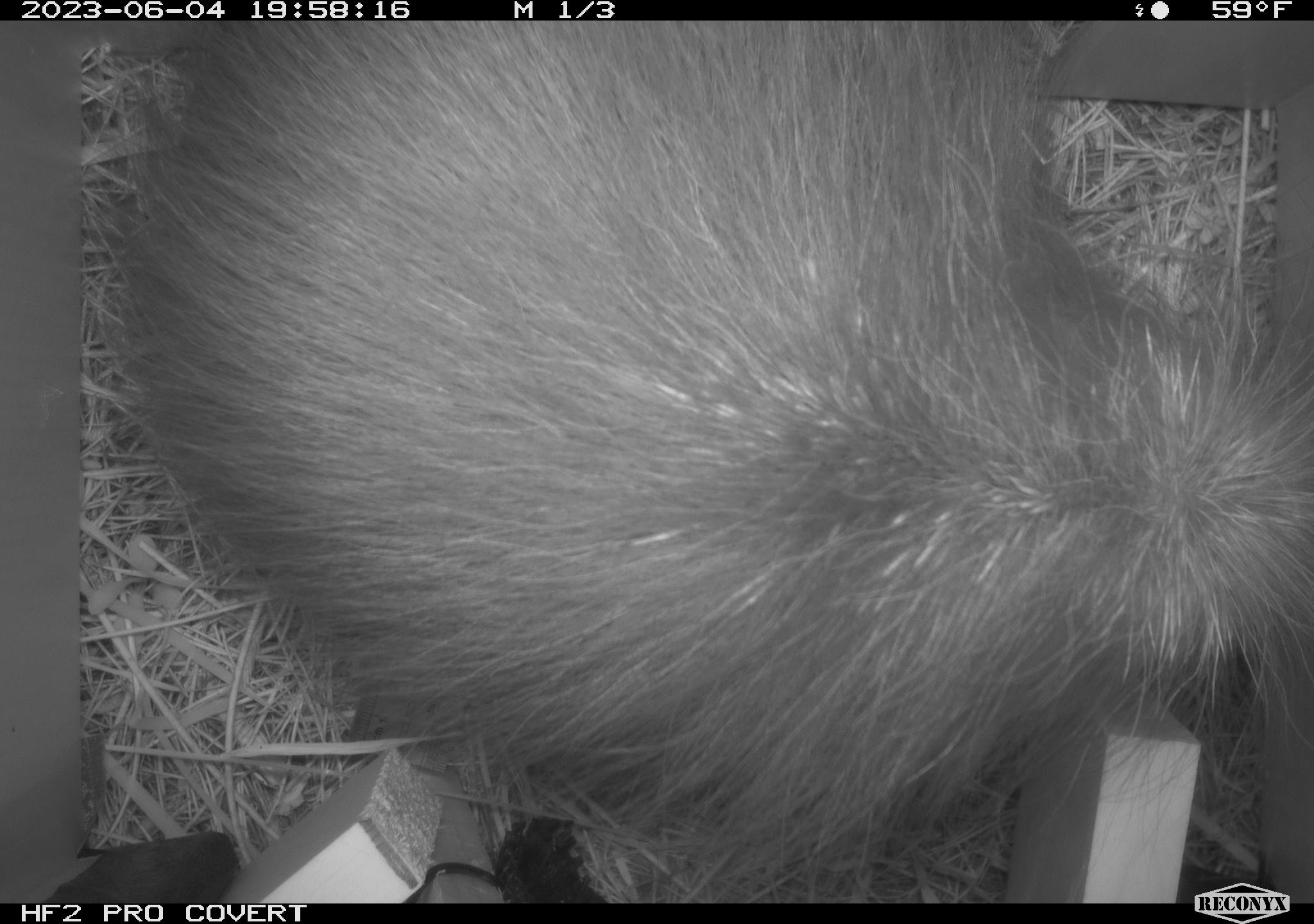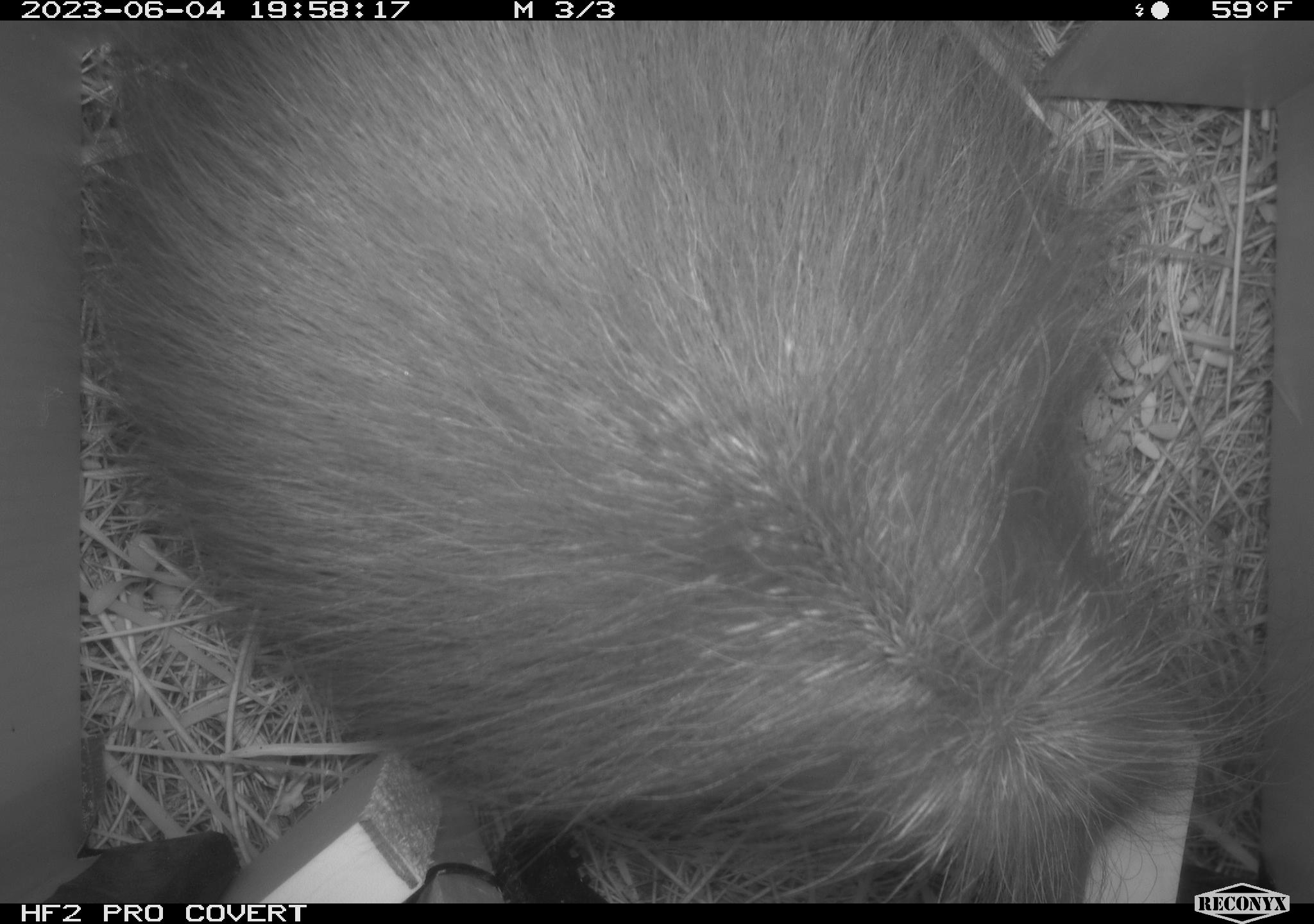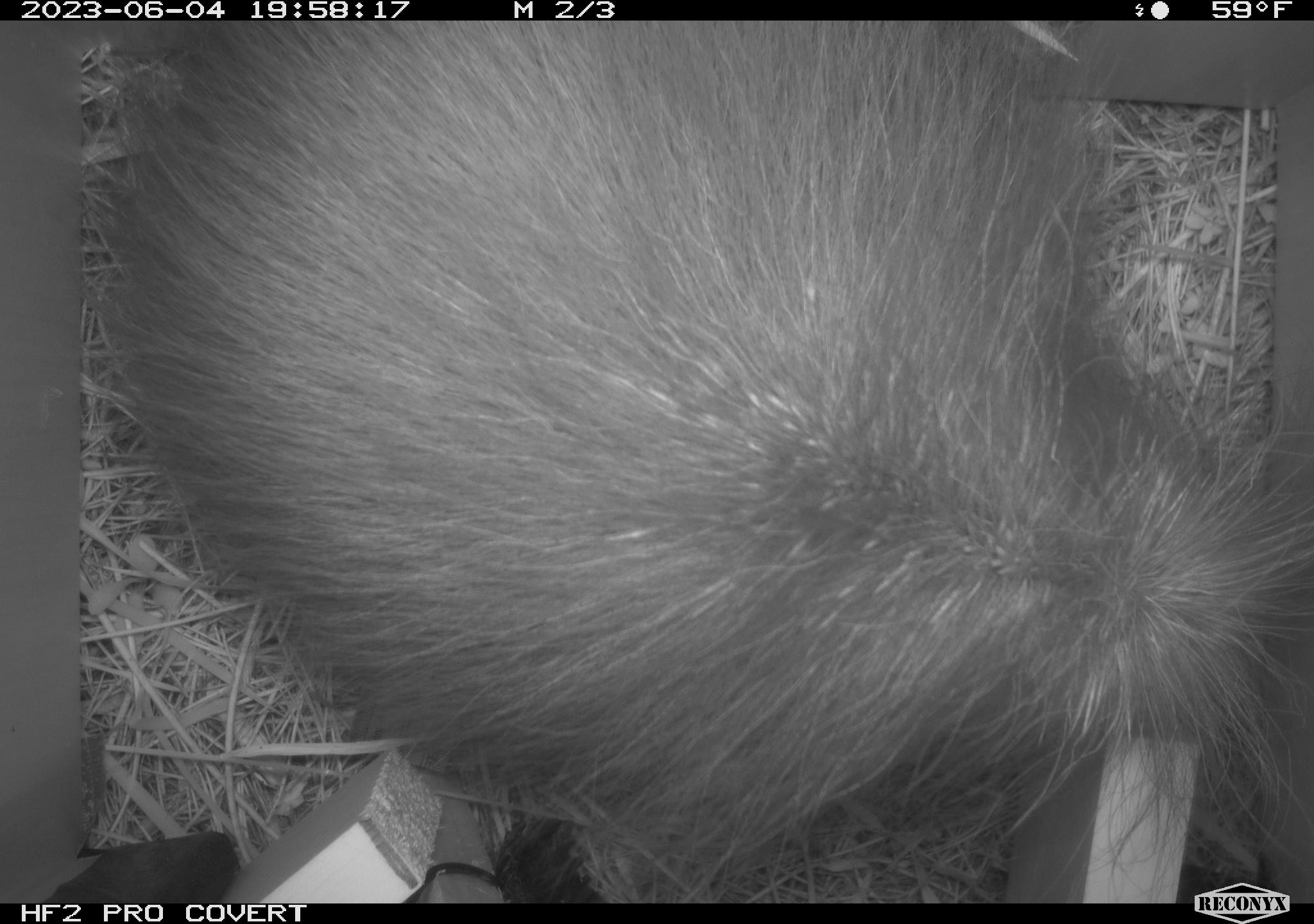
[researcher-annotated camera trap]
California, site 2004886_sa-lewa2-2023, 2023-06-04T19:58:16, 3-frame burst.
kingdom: Animalia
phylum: Chordata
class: Mammalia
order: Rodentia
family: Erethizontidae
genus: Erethizon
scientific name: Erethizon dorsatum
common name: north american porcupine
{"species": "north american porcupine (Erethizon dorsatum)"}